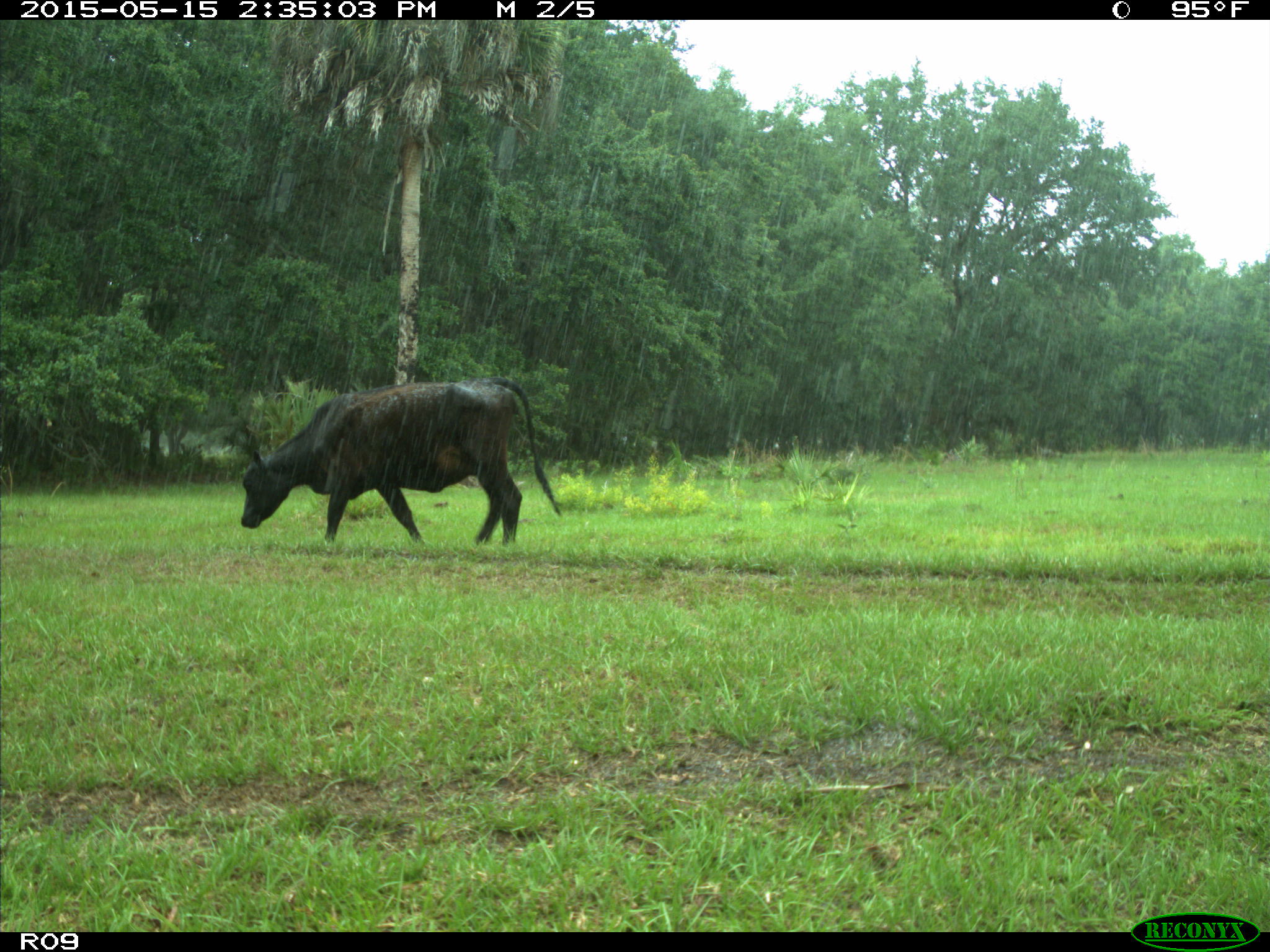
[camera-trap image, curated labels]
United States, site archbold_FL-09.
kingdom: Animalia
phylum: Chordata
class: Mammalia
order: Artiodactyla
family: Bovidae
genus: Bos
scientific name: Bos taurus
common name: domestic cow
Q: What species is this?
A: Bos taurus (domestic cow).